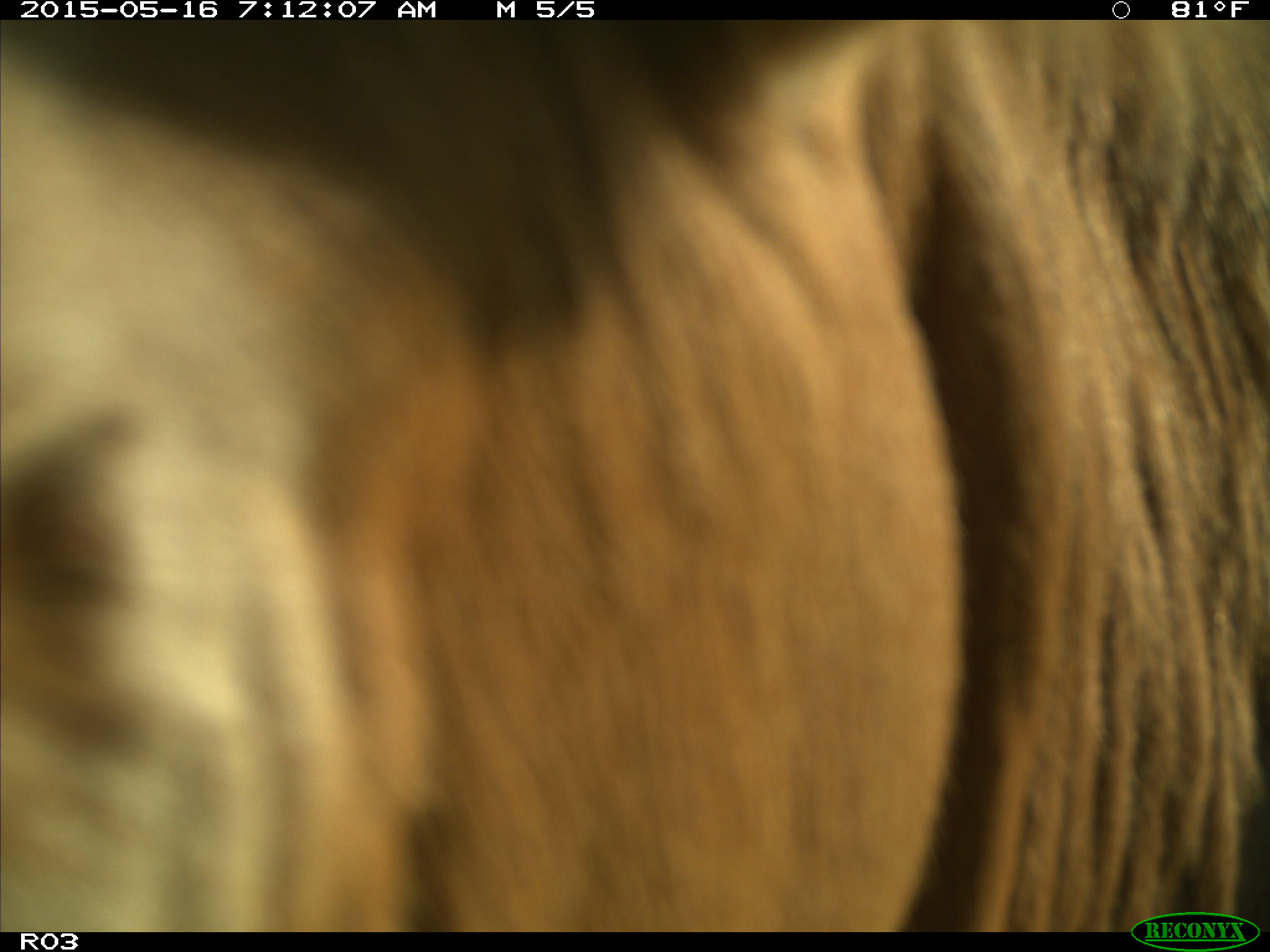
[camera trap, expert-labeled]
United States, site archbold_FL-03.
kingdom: Animalia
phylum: Chordata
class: Mammalia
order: Artiodactyla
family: Bovidae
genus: Bos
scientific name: Bos taurus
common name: domestic cow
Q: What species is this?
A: Bos taurus (domestic cow).